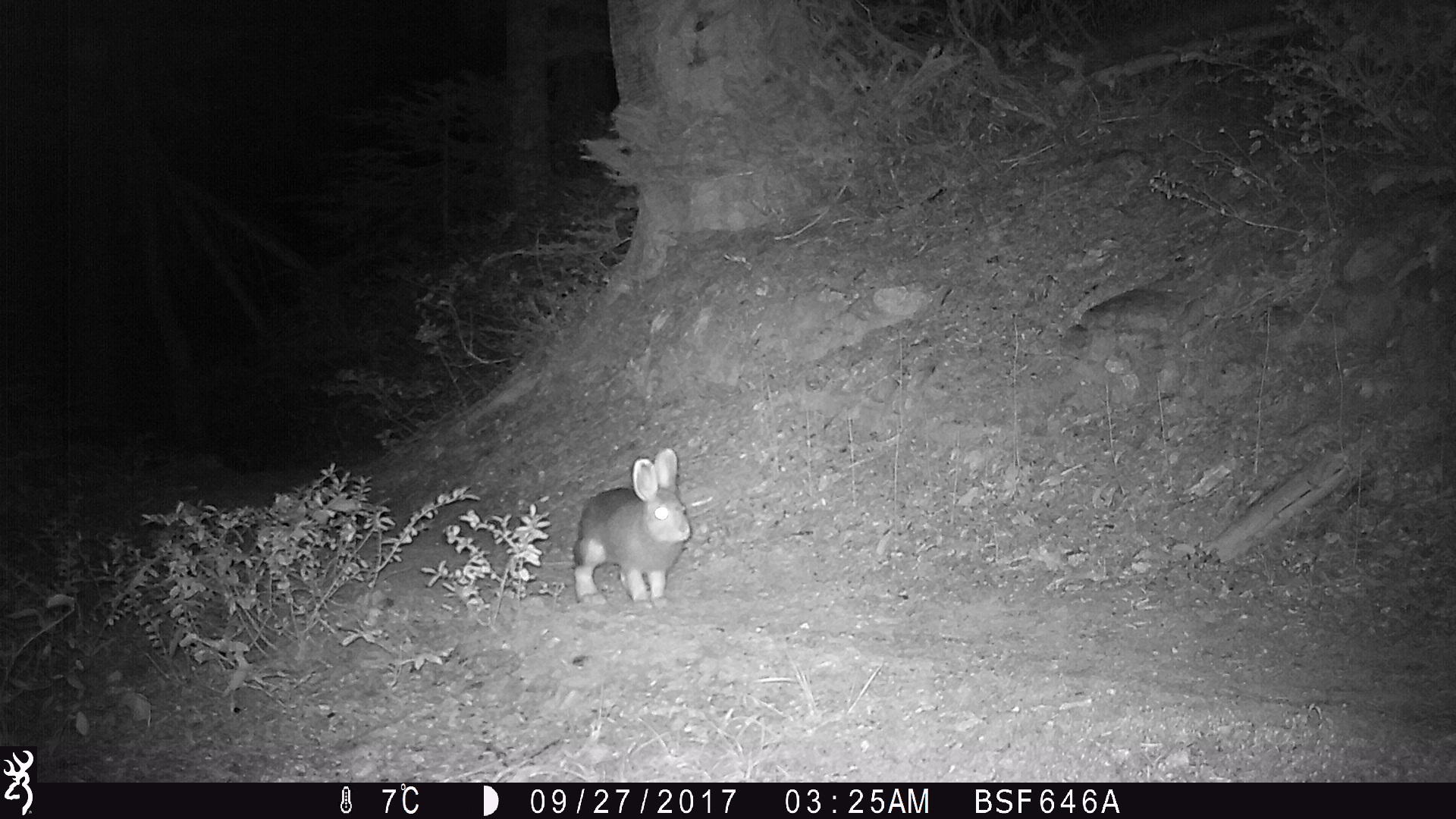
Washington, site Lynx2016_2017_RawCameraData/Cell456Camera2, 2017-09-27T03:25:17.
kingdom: Animalia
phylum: Chordata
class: Mammalia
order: Lagomorpha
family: Leporidae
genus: Lepus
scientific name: Lepus americanus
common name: snowshoe hare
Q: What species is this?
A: Lepus americanus (snowshoe hare).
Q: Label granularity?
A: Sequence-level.